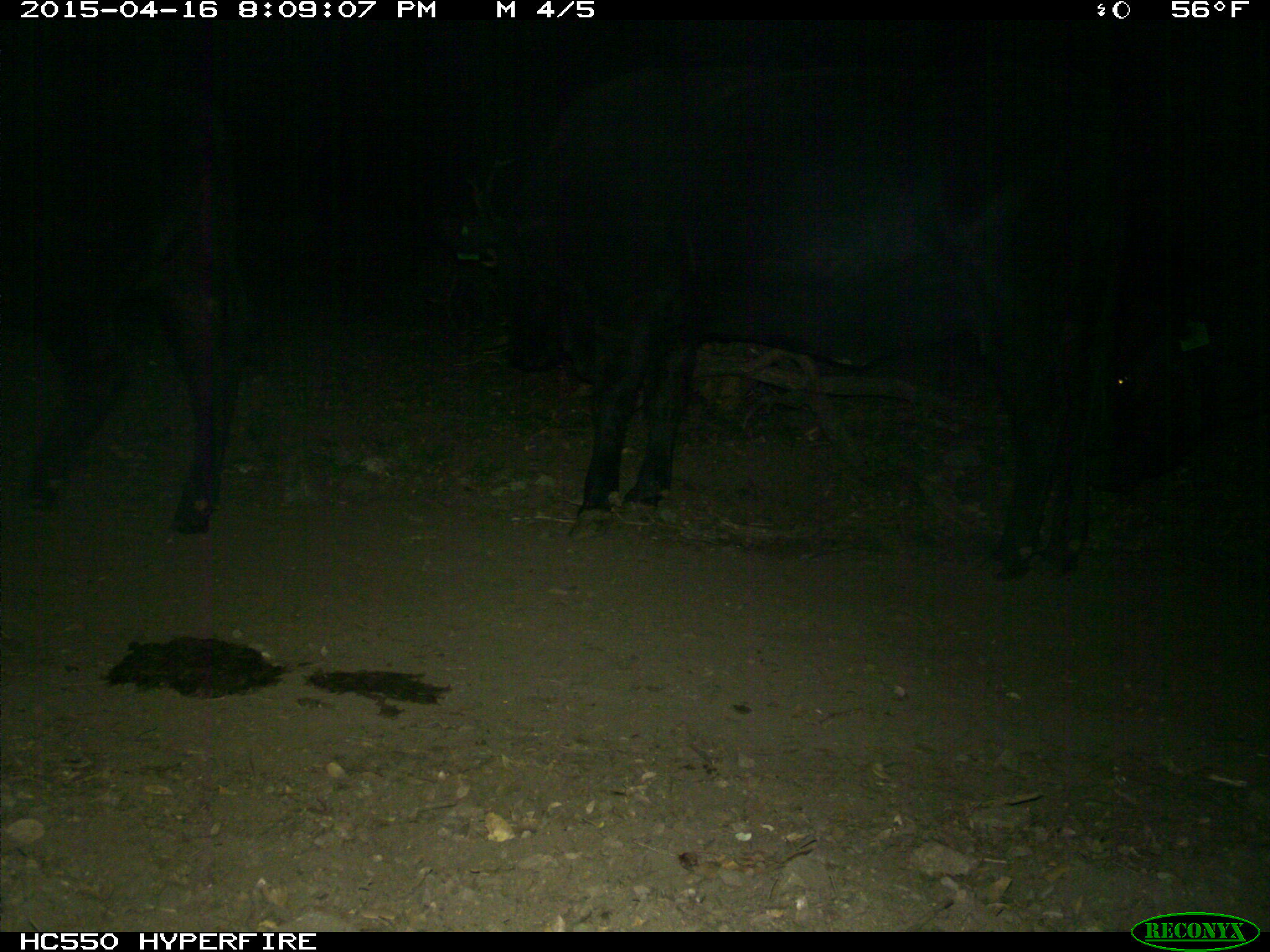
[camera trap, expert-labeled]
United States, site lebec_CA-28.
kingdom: Animalia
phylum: Chordata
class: Mammalia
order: Artiodactyla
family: Bovidae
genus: Bos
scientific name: Bos taurus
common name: domestic cow